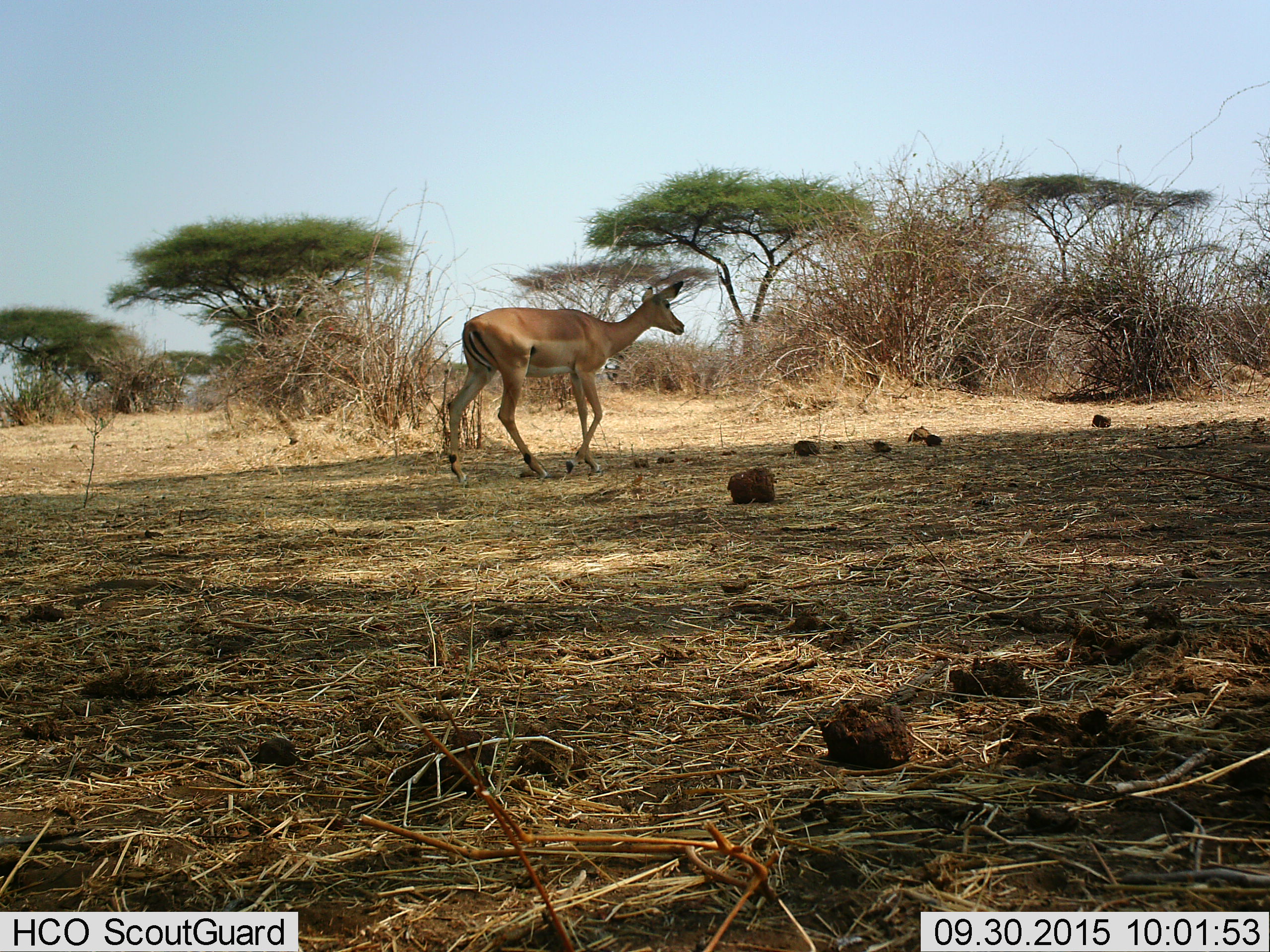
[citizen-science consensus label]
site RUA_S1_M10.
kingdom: Animalia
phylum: Chordata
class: Mammalia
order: Artiodactyla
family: Bovidae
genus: Aepyceros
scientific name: Aepyceros melampus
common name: impala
Impala (Aepyceros melampus), count 1. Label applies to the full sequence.